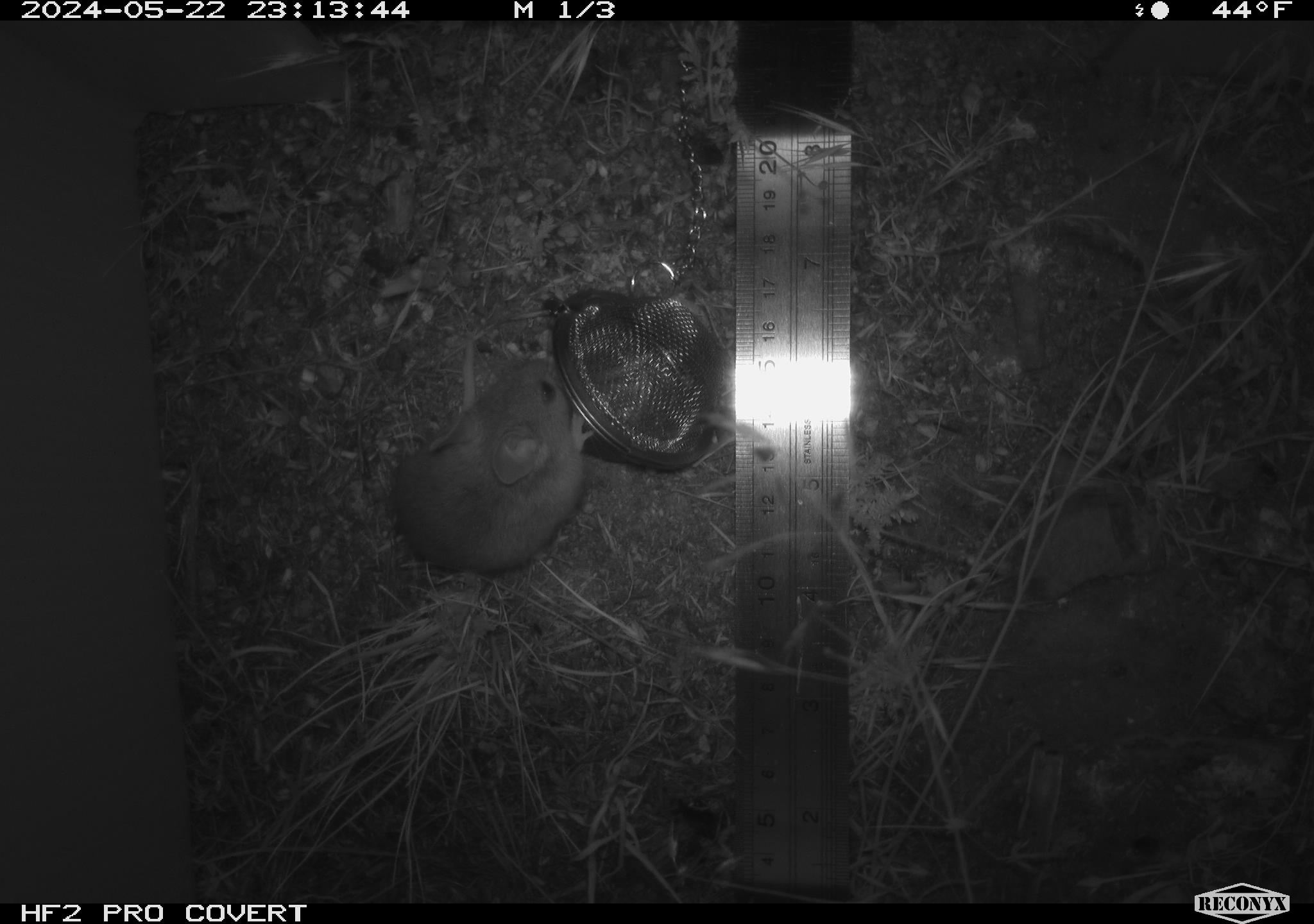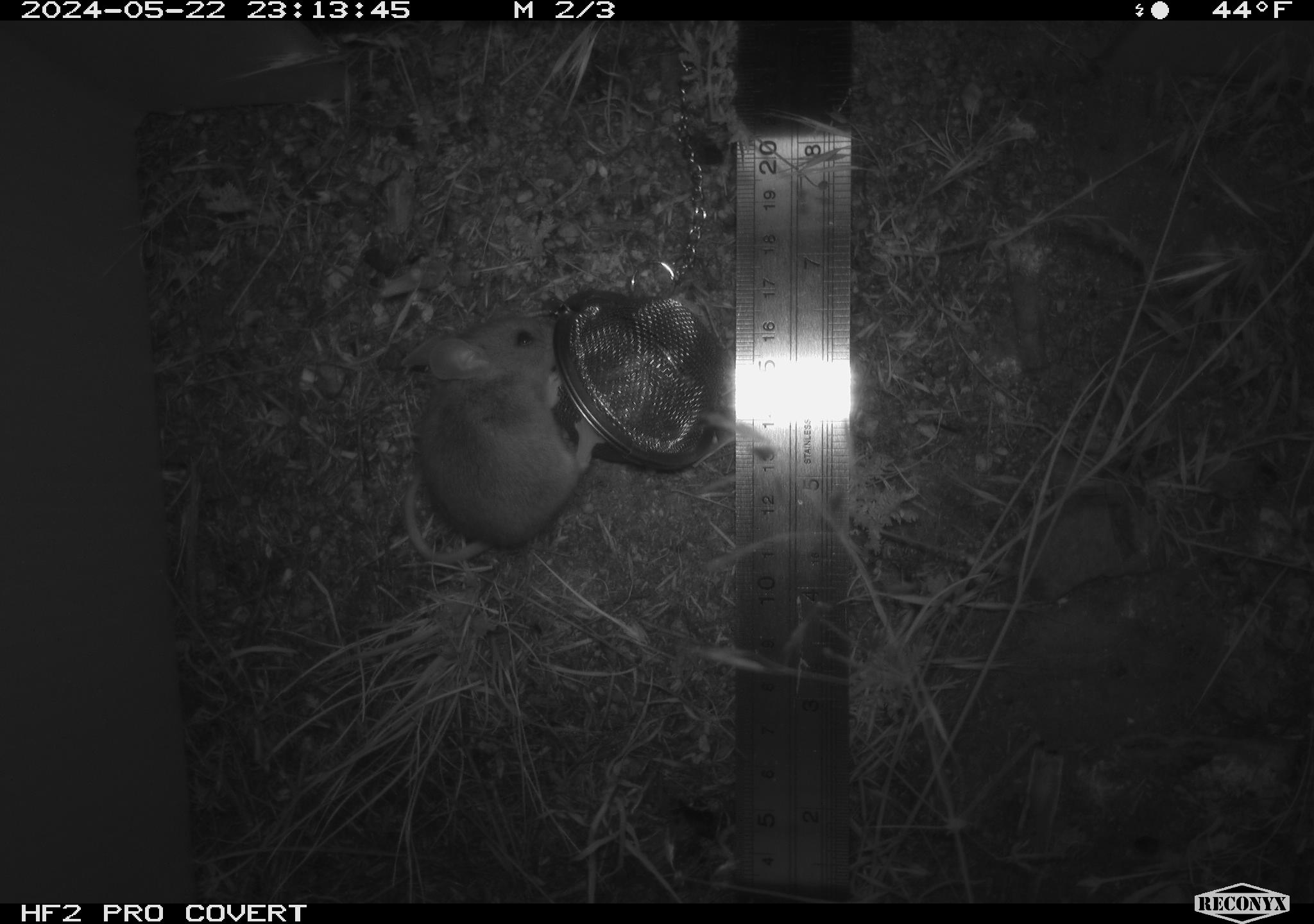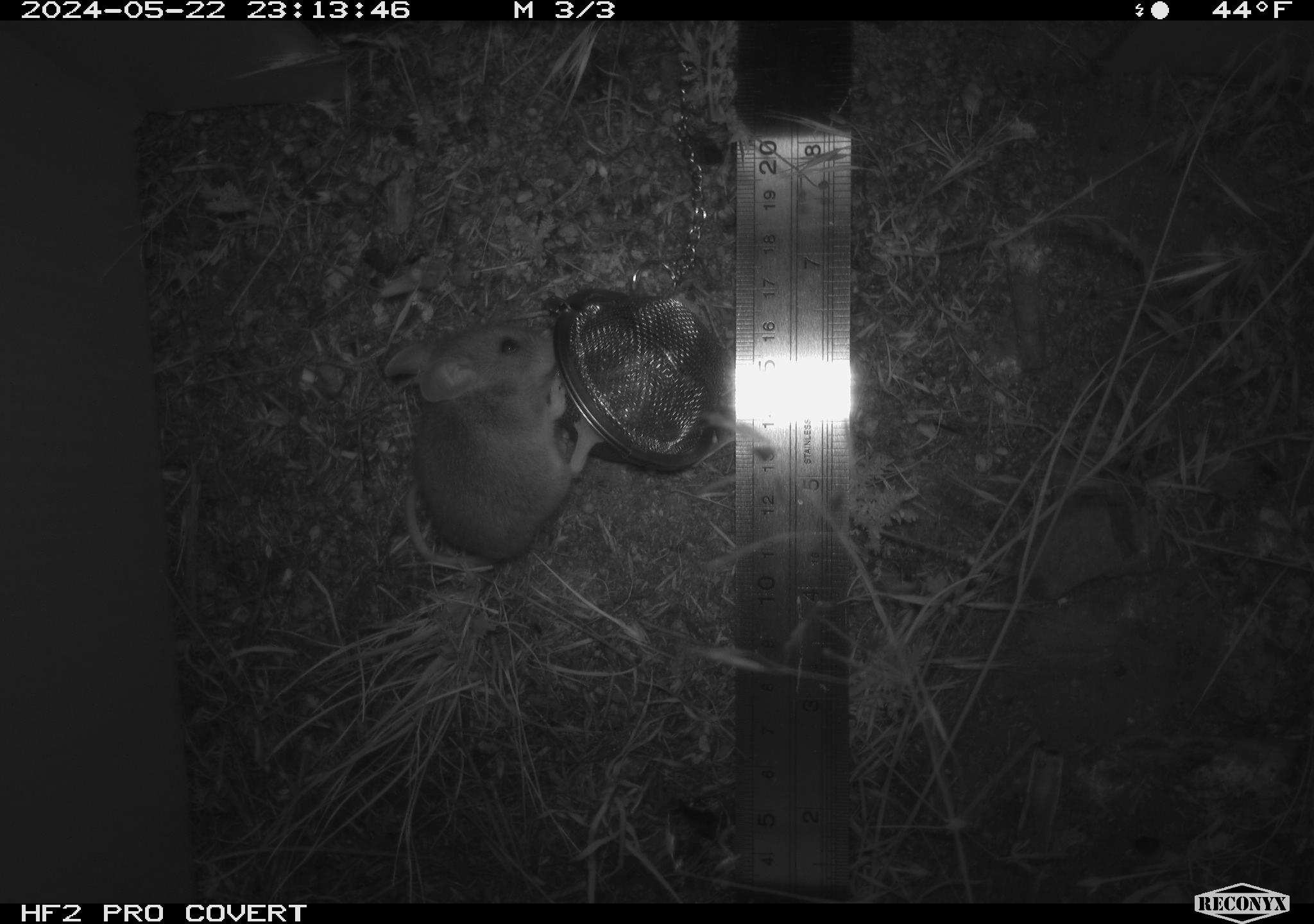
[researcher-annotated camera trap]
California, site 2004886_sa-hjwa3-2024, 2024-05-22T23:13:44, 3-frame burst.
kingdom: Animalia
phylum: Chordata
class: Mammalia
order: Rodentia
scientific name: Rodentia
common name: rodent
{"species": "rodent (Rodentia)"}